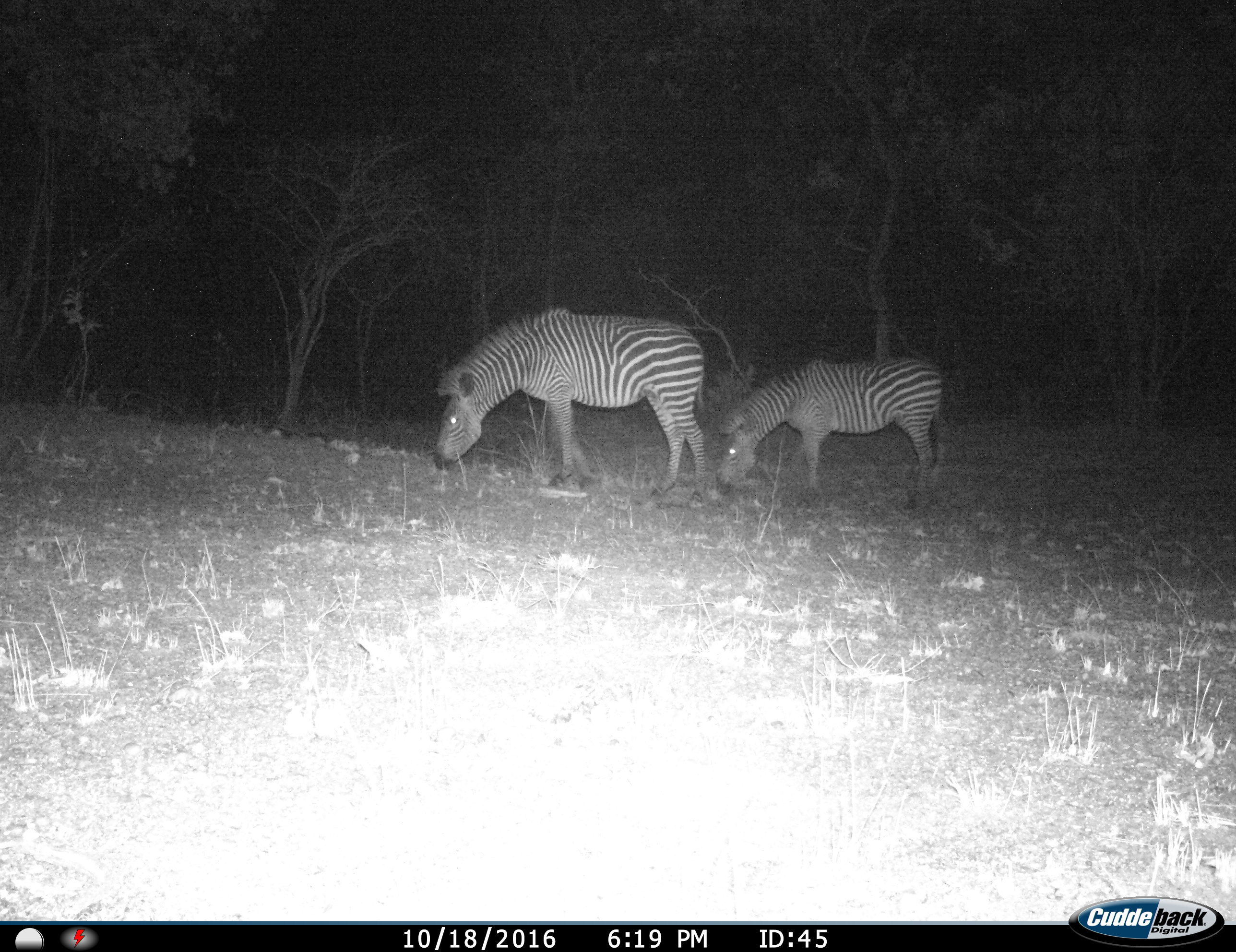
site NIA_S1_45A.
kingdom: Animalia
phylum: Chordata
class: Mammalia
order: Perissodactyla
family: Equidae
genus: Equus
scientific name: Equus quagga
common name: plains zebra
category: zebraplains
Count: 2.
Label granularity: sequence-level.